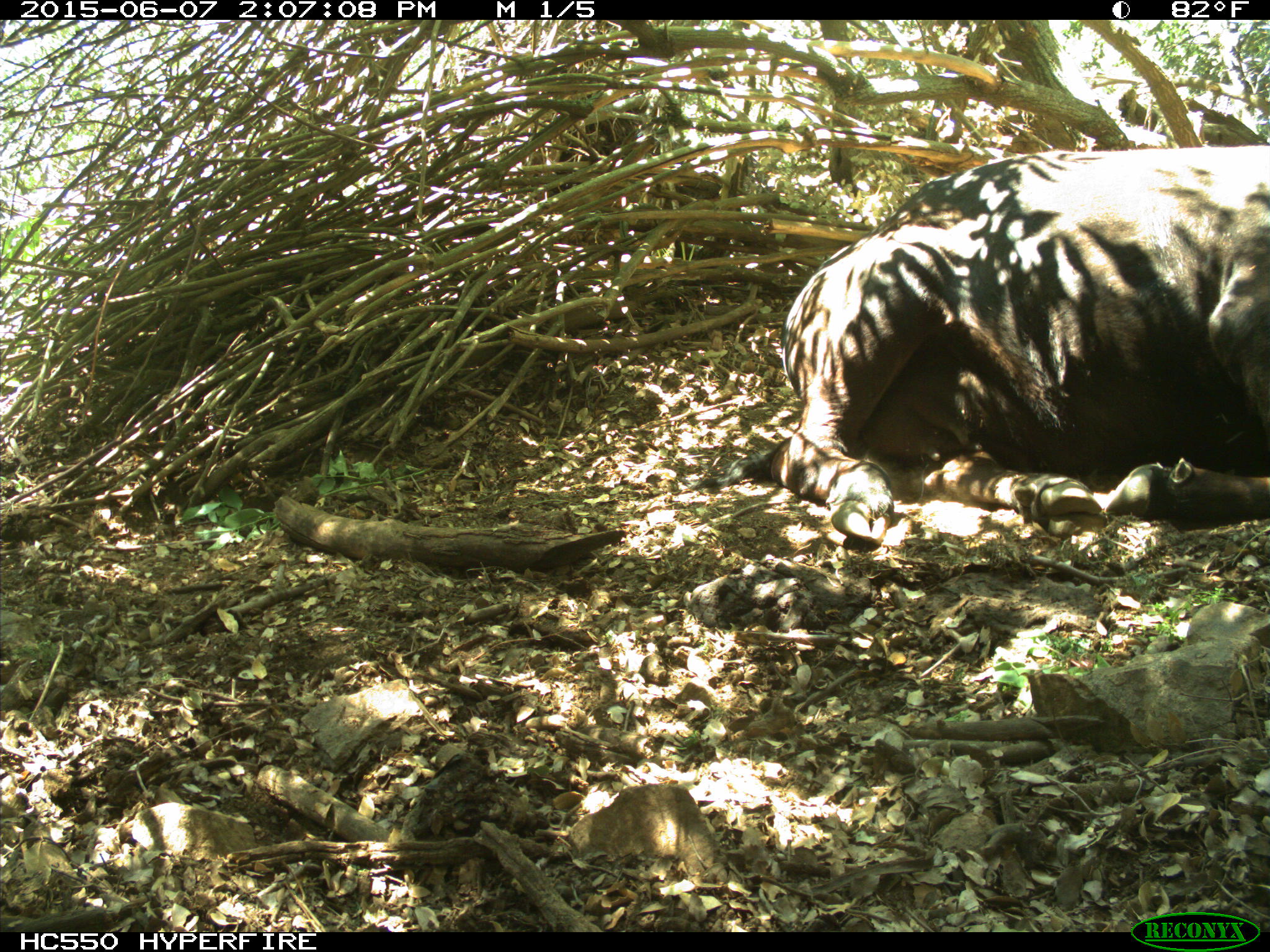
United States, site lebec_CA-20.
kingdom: Animalia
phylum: Chordata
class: Mammalia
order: Artiodactyla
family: Bovidae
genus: Bos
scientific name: Bos taurus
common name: domestic cow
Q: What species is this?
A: Bos taurus (domestic cow).